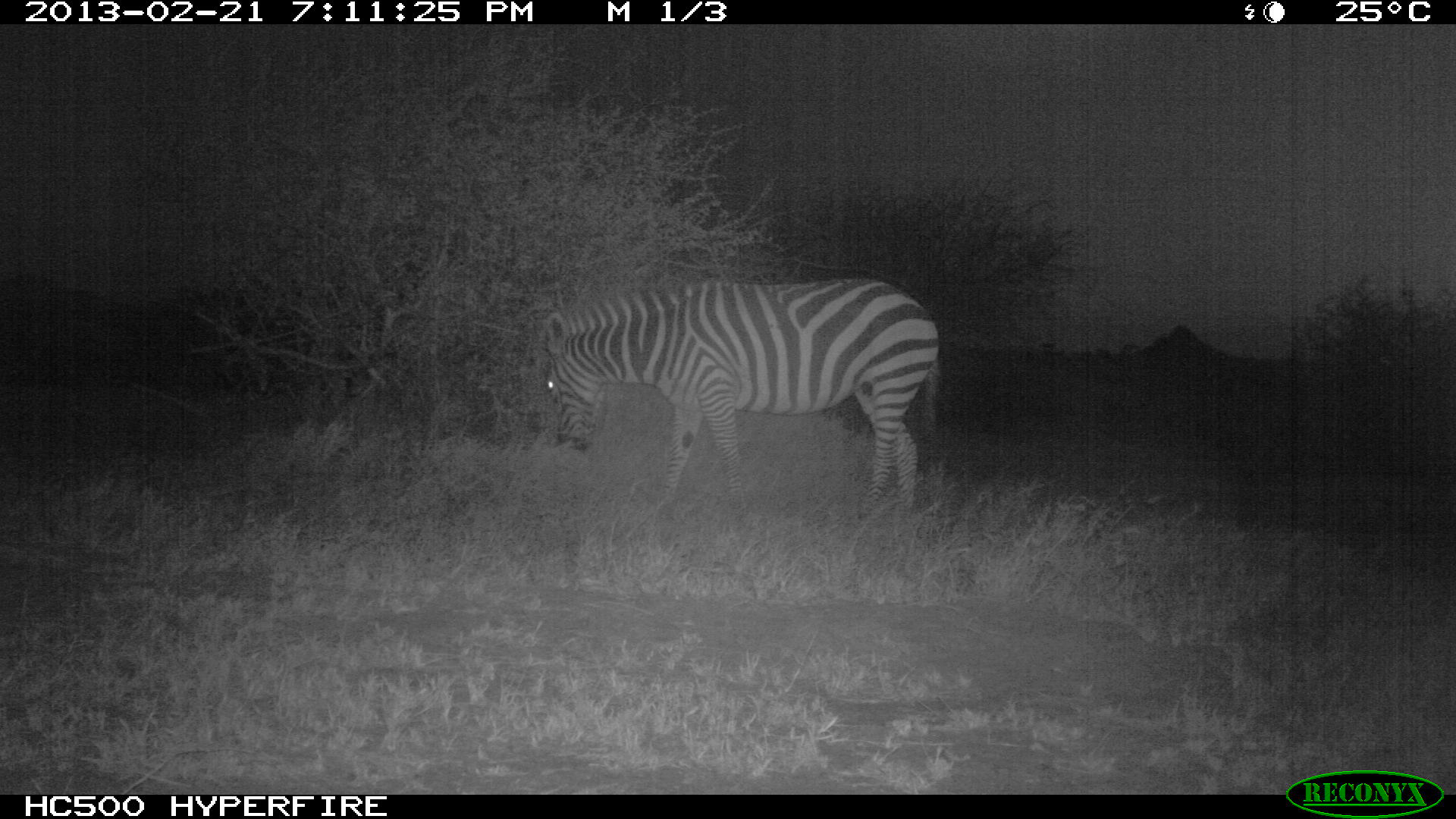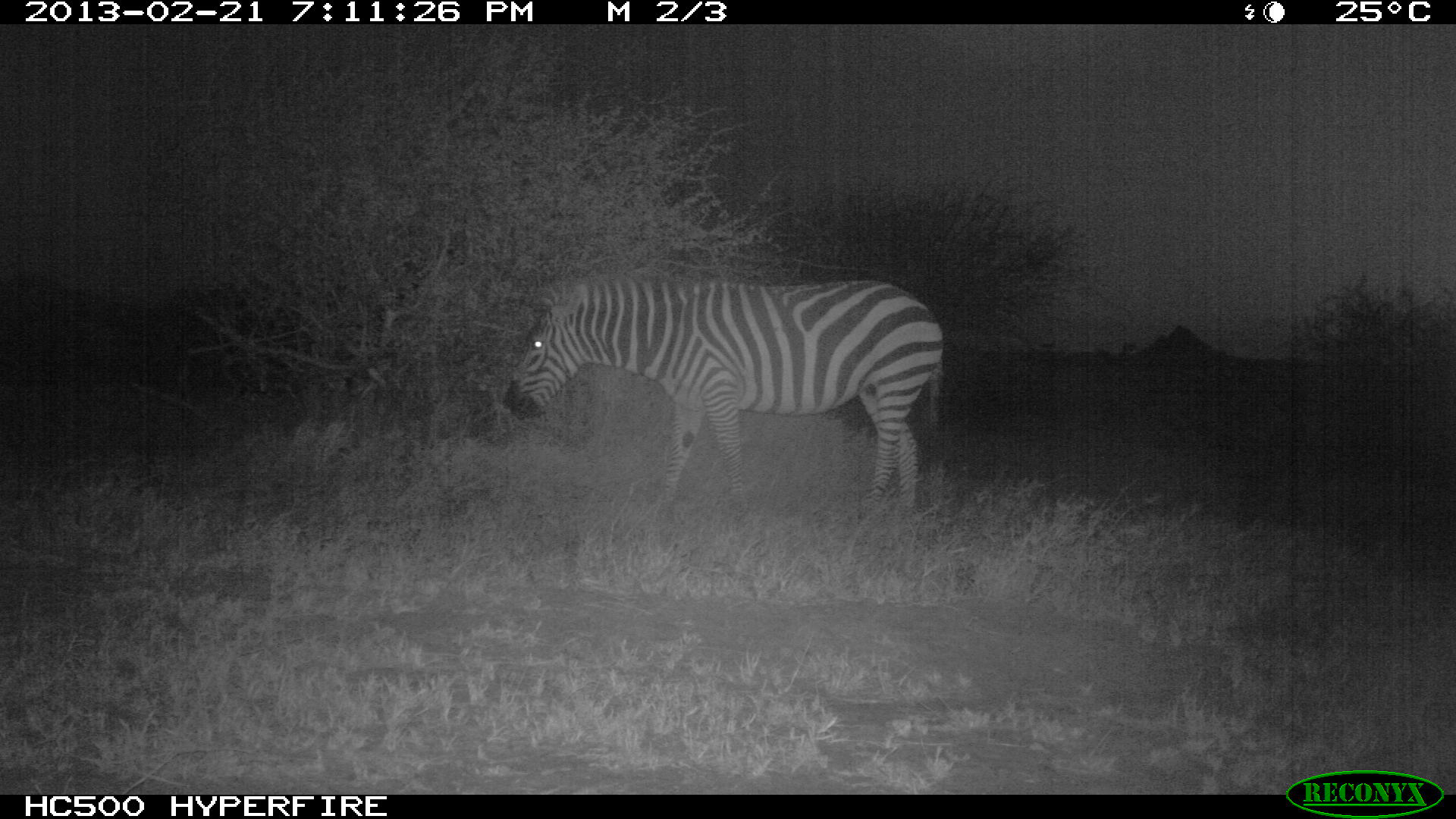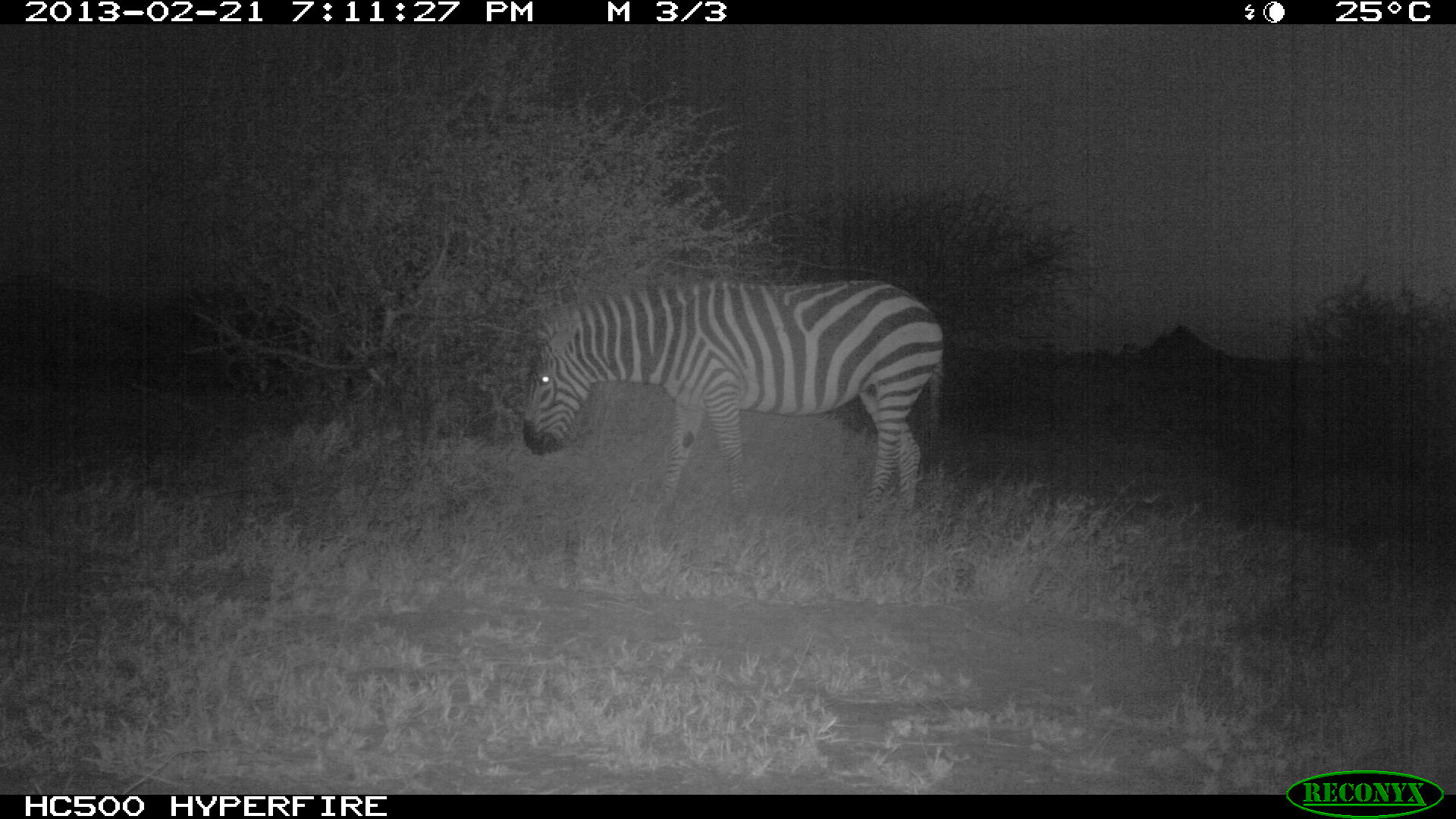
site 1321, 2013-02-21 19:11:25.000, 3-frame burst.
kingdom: Animalia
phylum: Chordata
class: Mammalia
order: Perissodactyla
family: Equidae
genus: Equus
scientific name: Equus quagga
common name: plains zebra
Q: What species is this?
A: Equus quagga (plains zebra).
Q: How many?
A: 1.